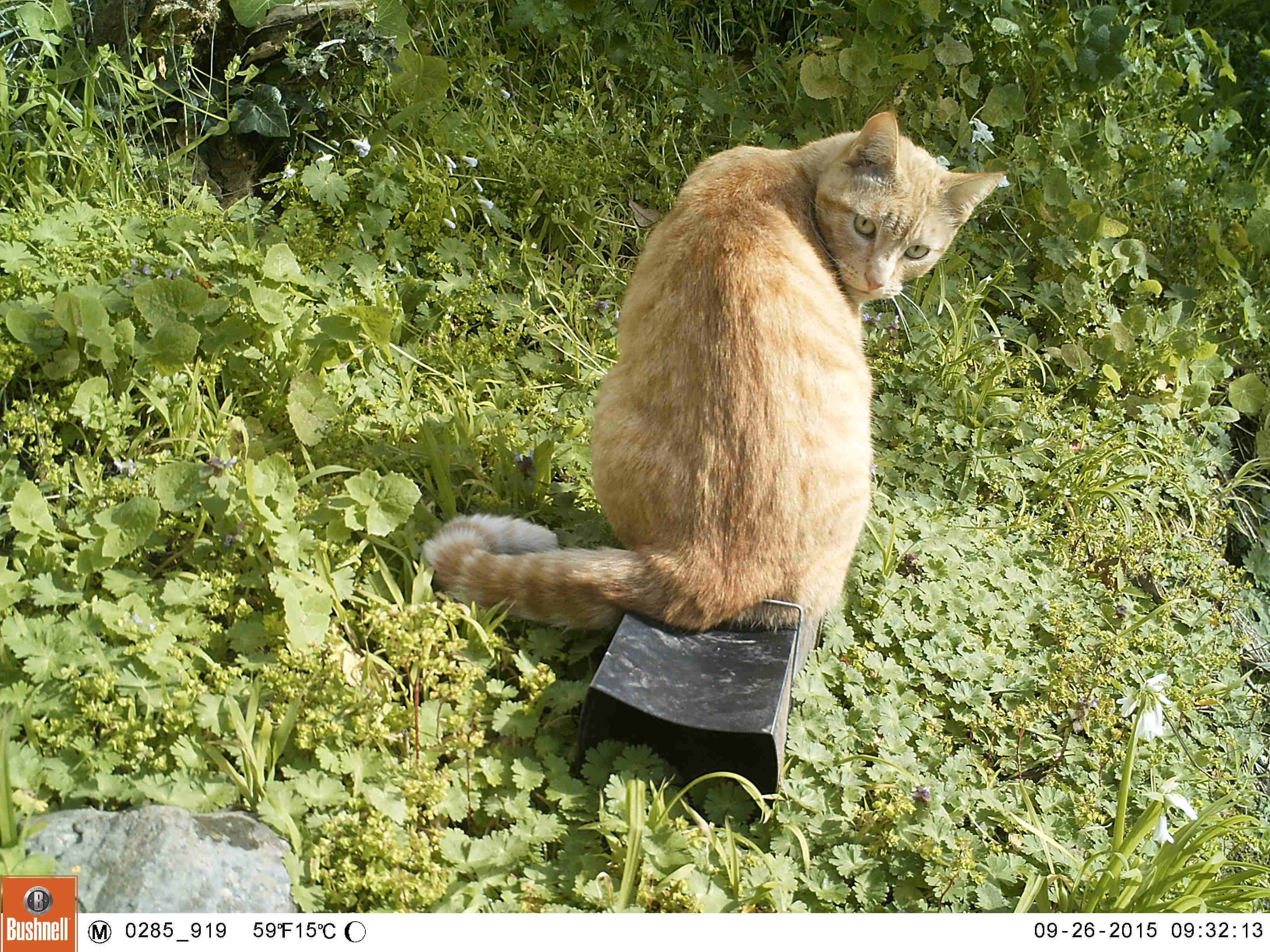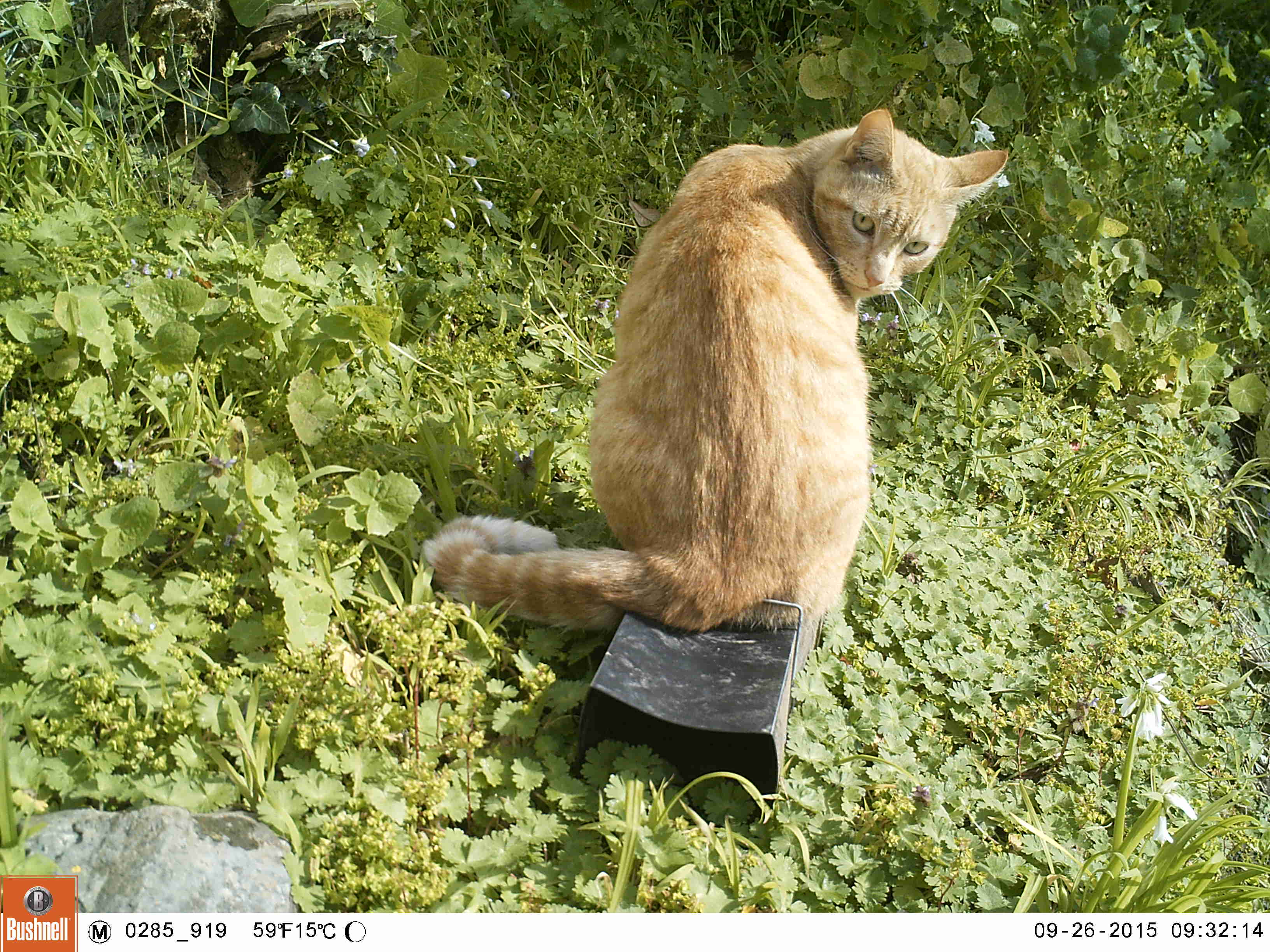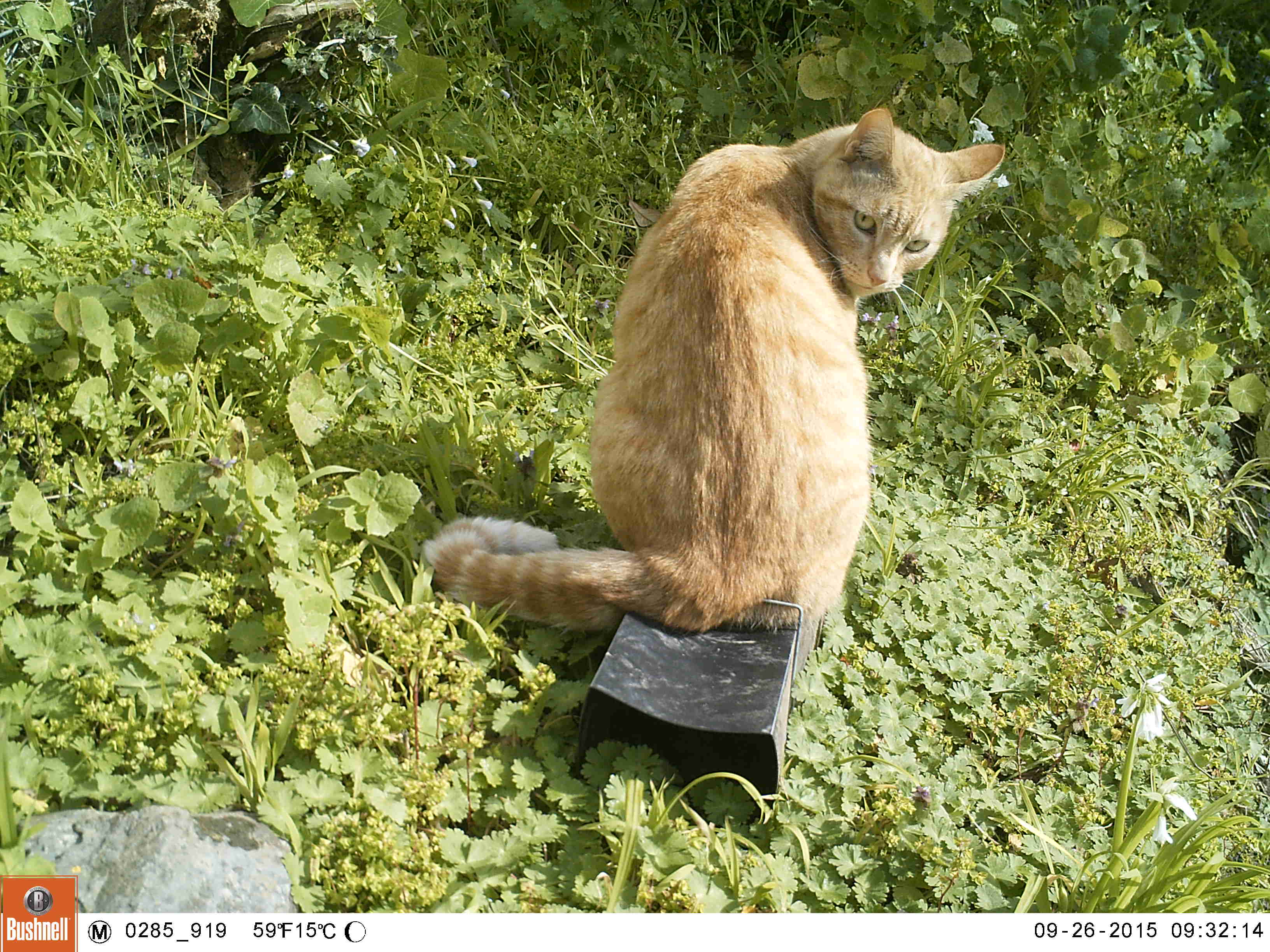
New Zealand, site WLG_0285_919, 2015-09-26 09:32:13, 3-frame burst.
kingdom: Animalia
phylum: Chordata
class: Mammalia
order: Carnivora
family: Felidae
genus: Felis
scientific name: Felis catus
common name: domestic cat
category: cat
Cat (domestic cat) (Felis catus).